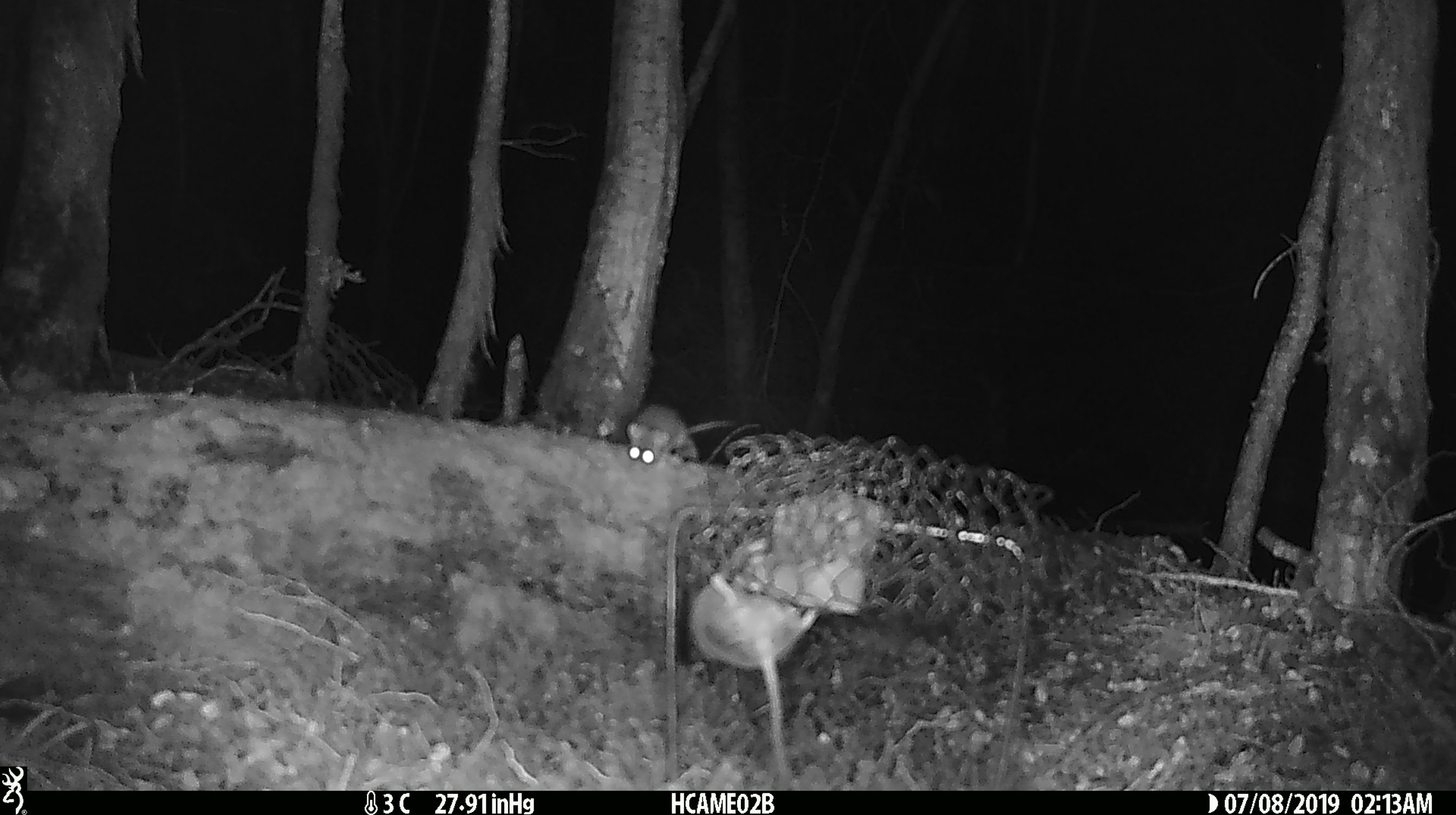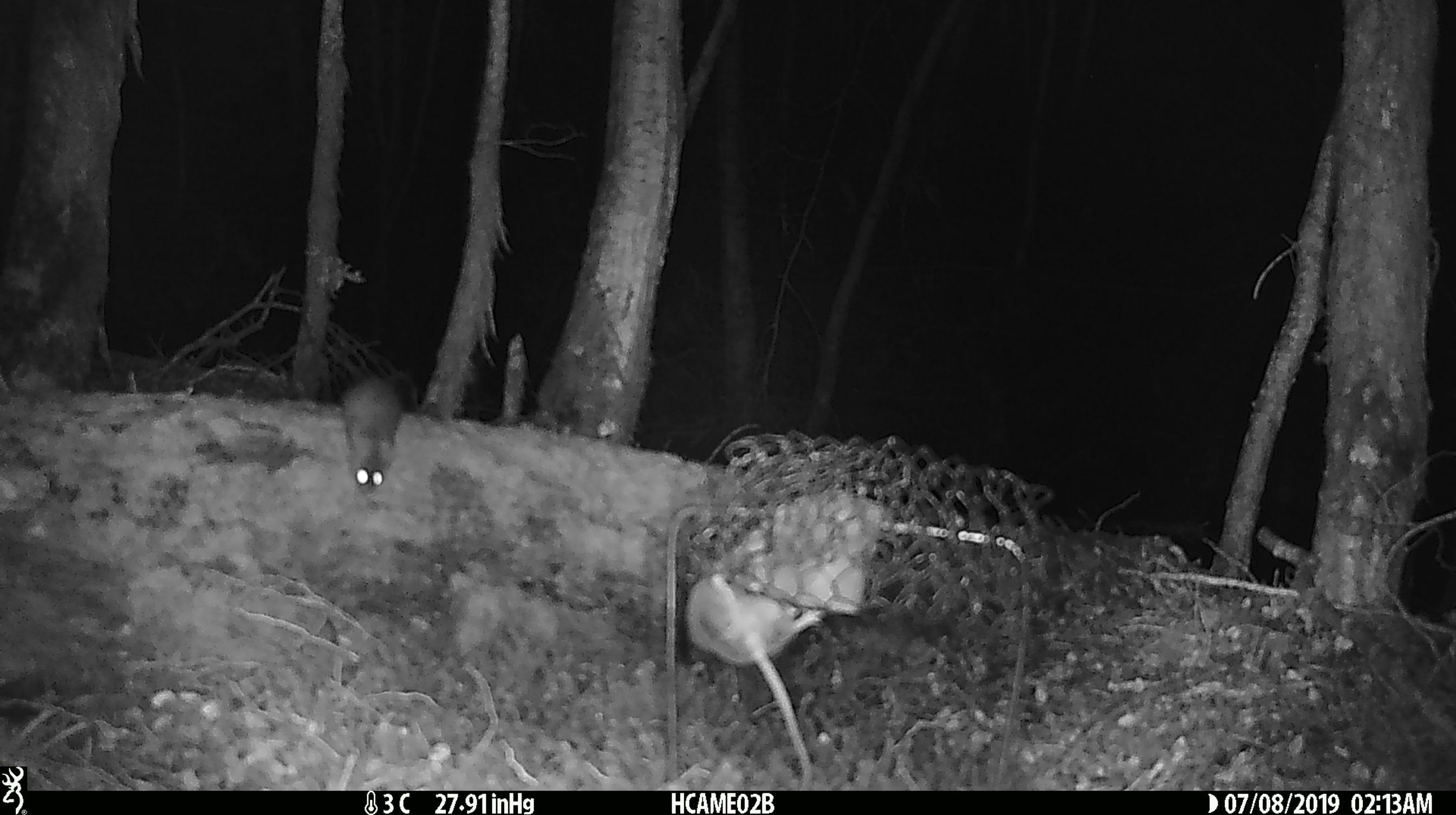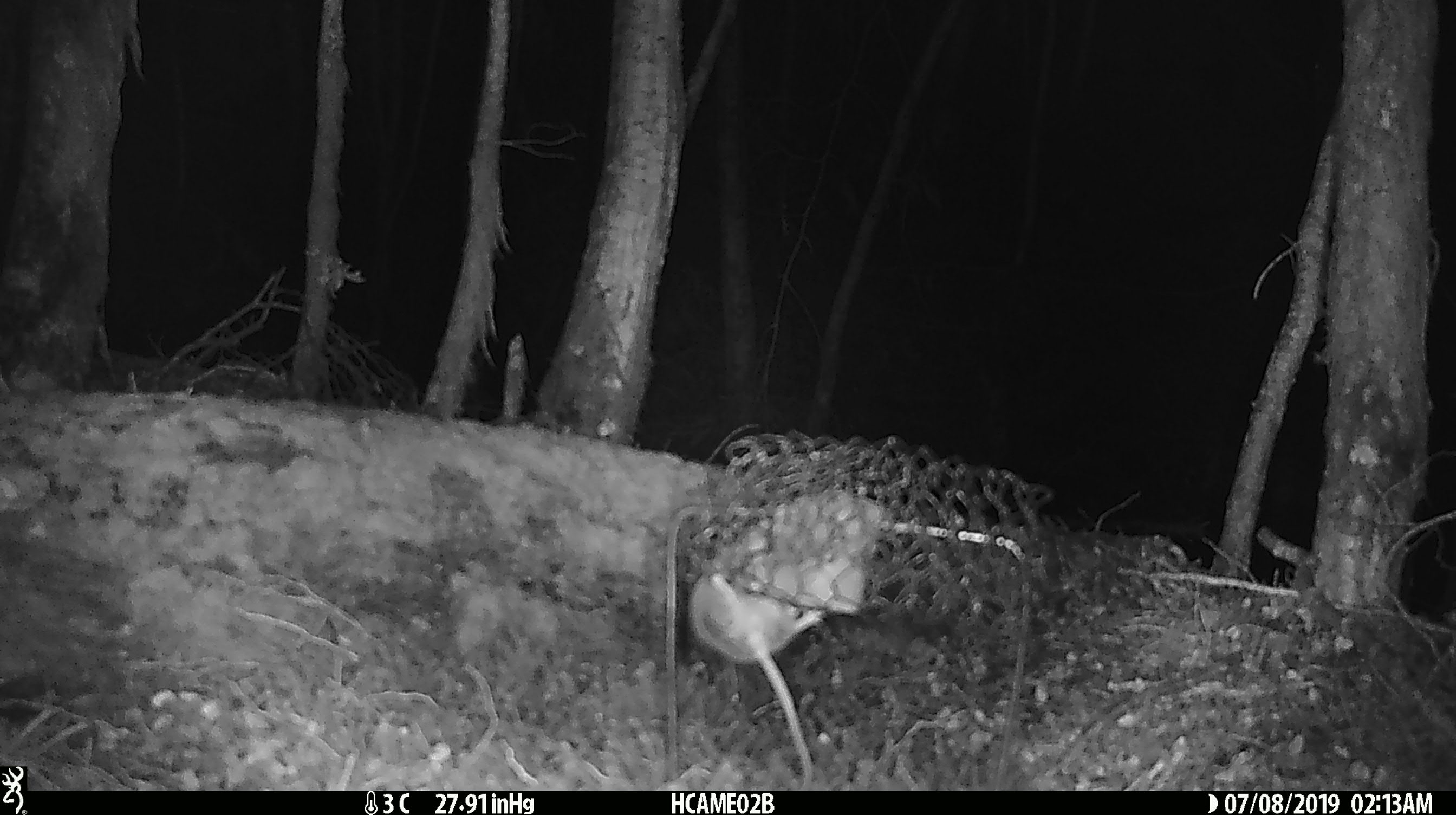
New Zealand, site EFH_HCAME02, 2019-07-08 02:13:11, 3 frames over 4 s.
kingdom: Animalia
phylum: Chordata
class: Mammalia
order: Rodentia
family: Muridae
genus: Mus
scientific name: Mus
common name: mouse